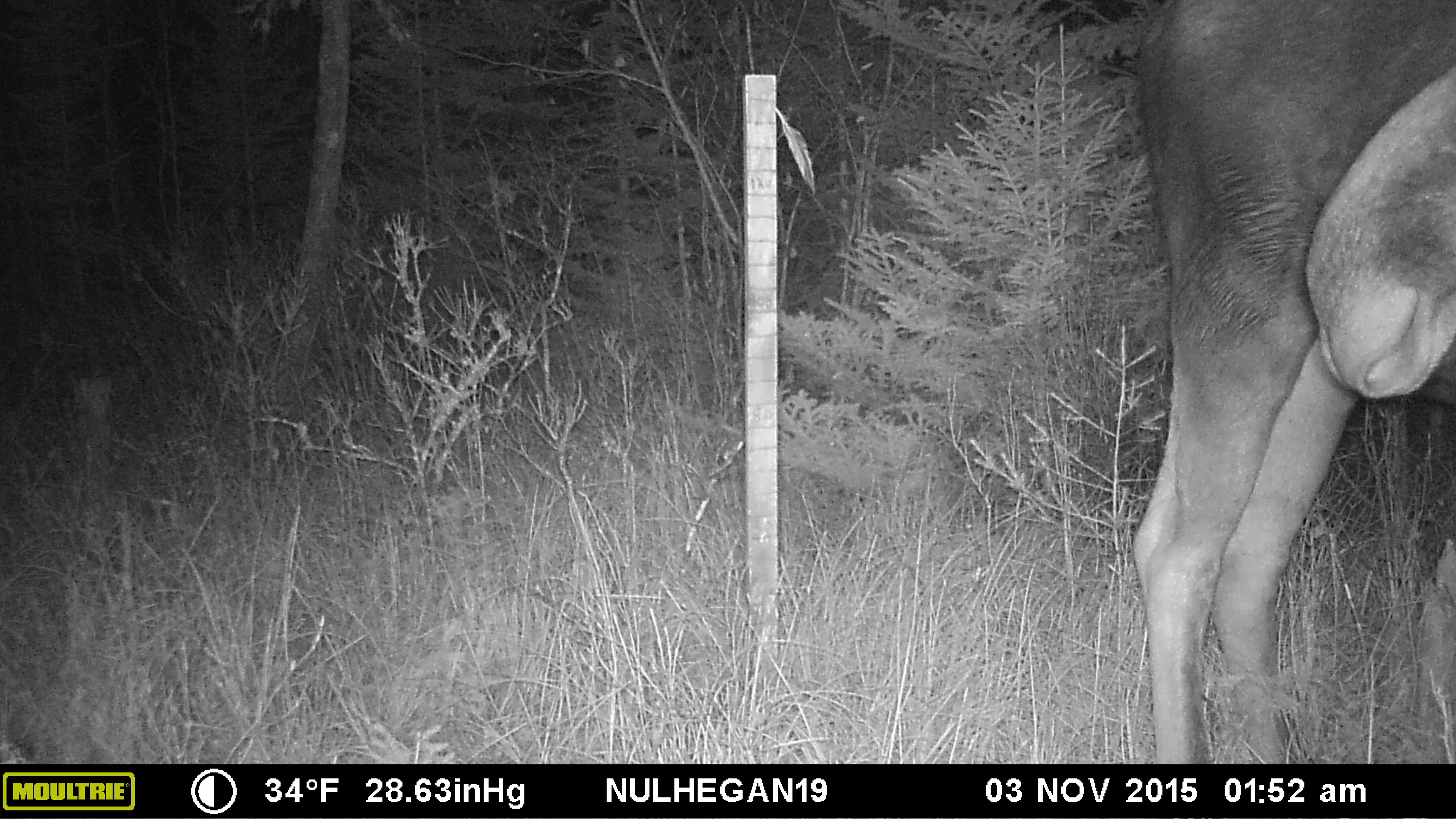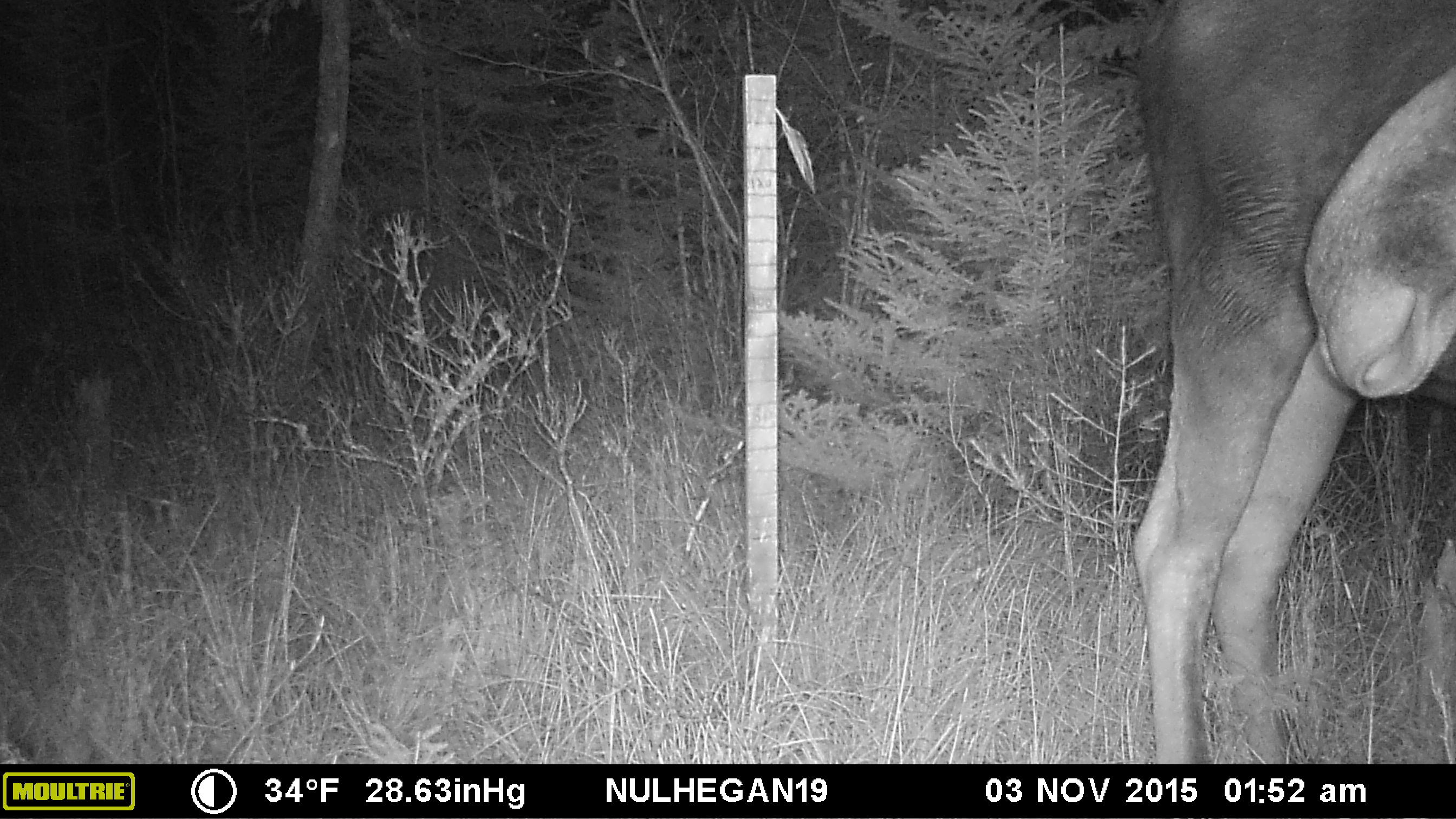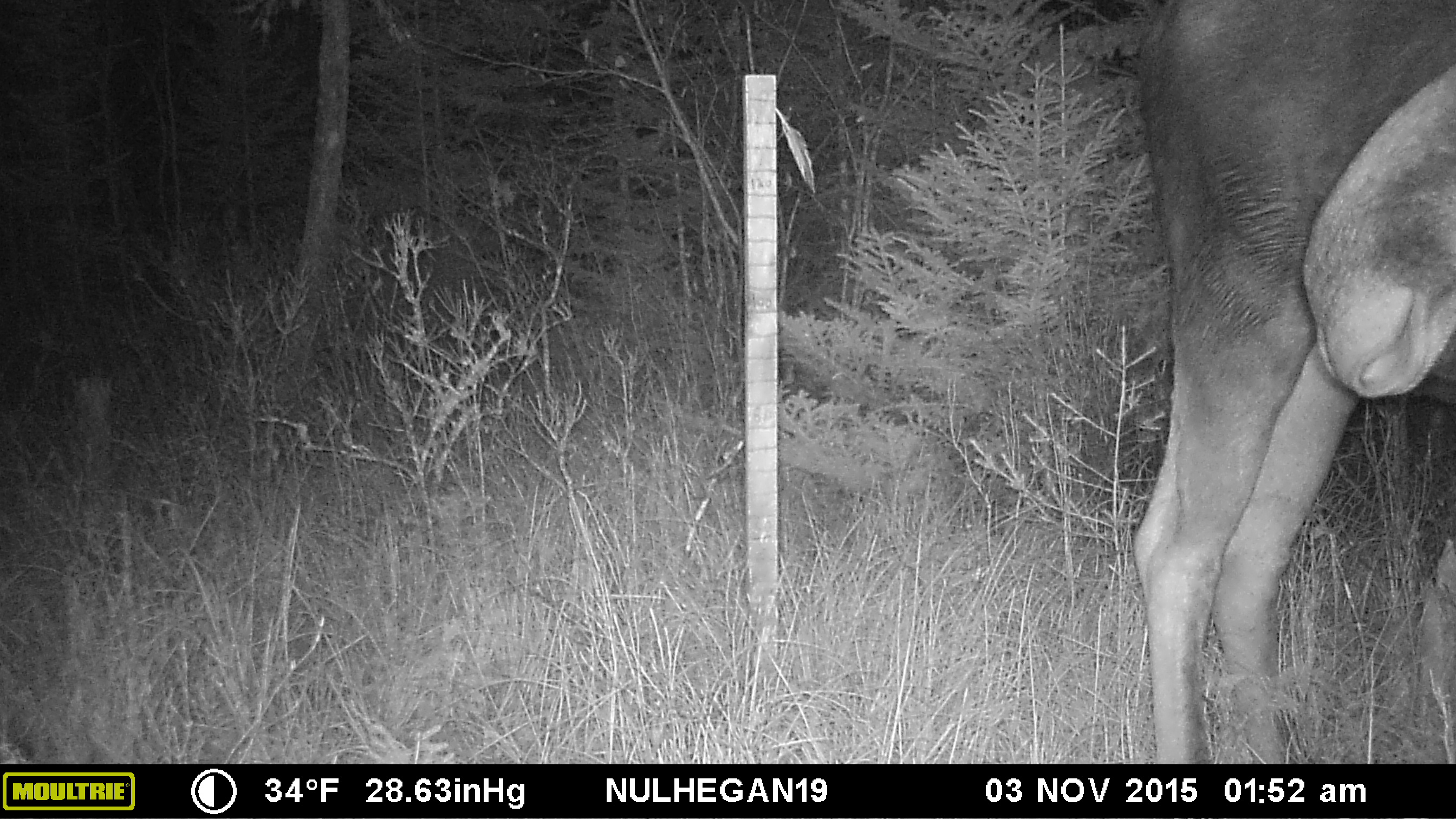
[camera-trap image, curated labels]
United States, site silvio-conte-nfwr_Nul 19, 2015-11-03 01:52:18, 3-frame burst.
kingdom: Animalia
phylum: Chordata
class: Mammalia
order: Artiodactyla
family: Cervidae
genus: Alces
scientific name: Alces alces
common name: moose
Moose (Alces alces).